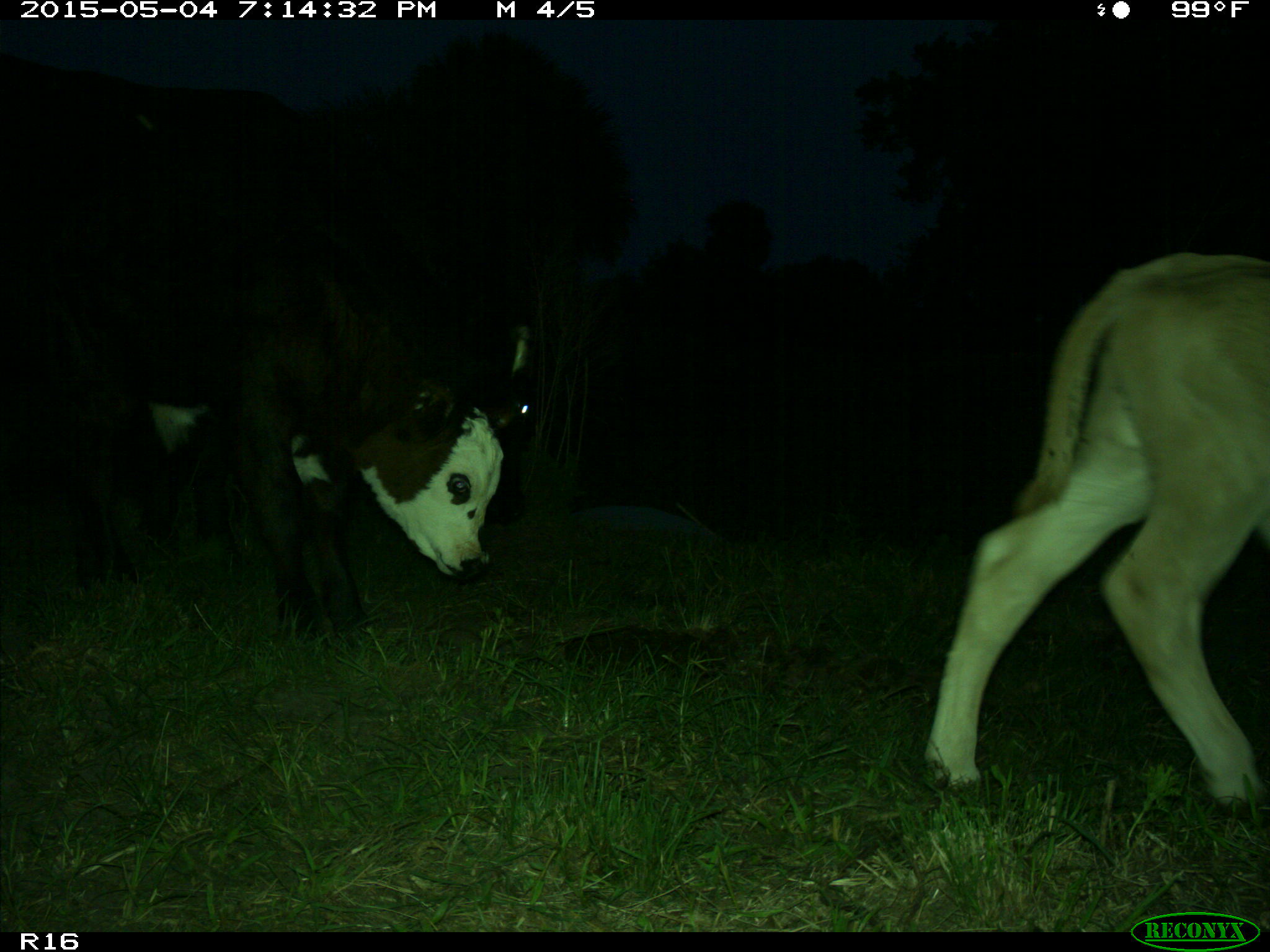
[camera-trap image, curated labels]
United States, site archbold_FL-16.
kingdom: Animalia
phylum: Chordata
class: Mammalia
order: Artiodactyla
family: Bovidae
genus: Bos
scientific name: Bos taurus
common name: domestic cow